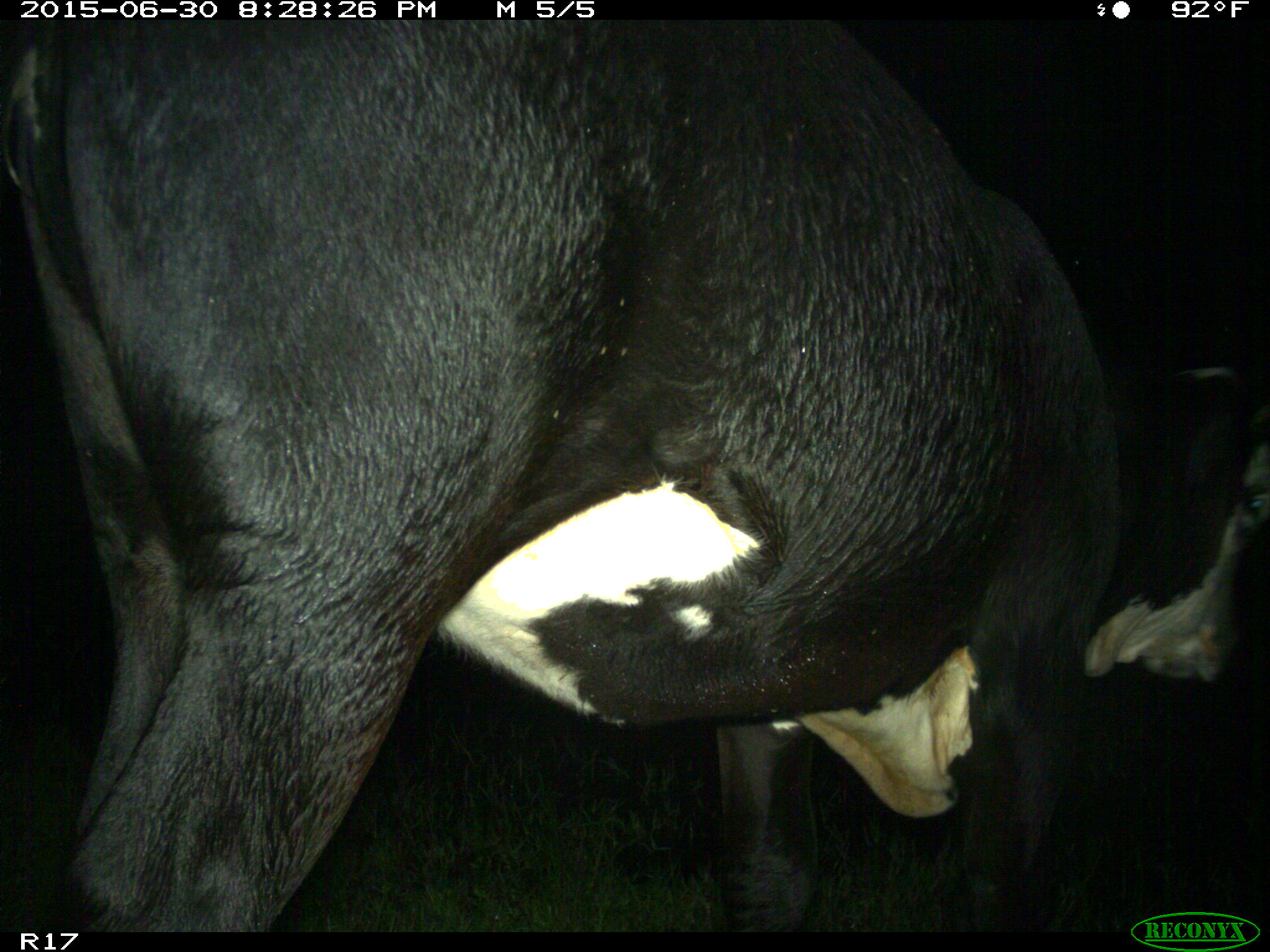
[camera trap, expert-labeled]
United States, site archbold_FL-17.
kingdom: Animalia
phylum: Chordata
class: Mammalia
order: Artiodactyla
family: Bovidae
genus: Bos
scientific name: Bos taurus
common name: domestic cow